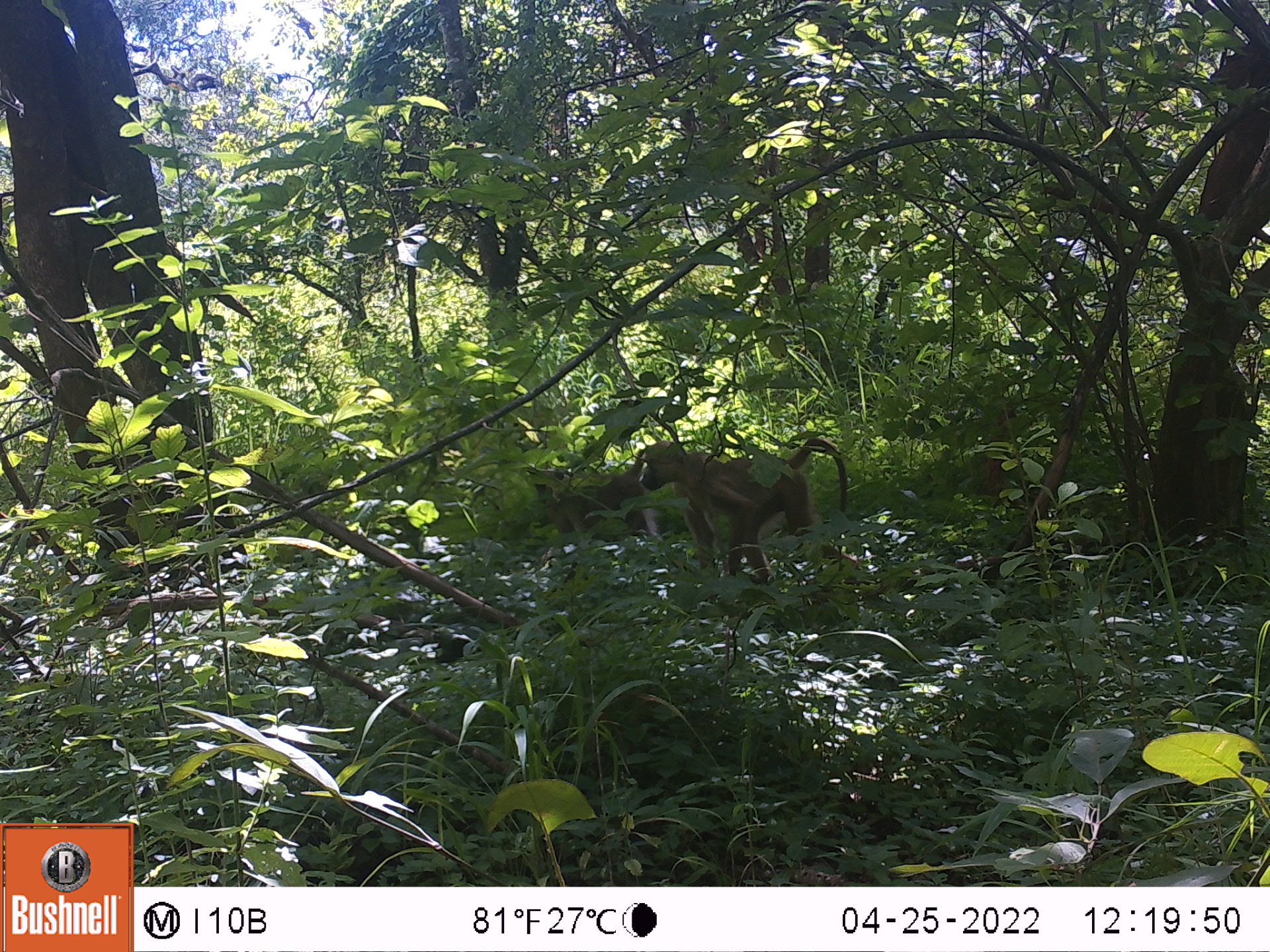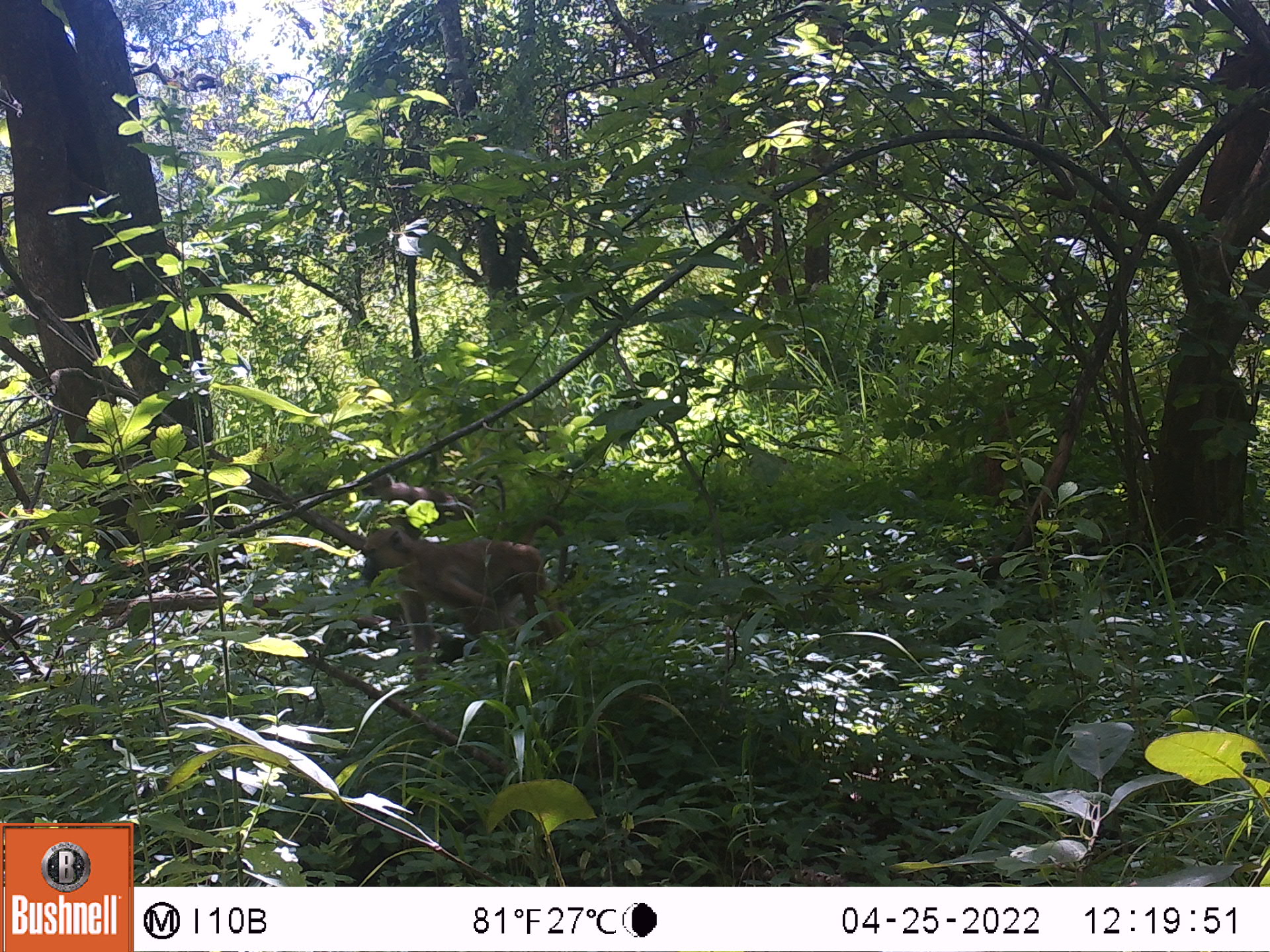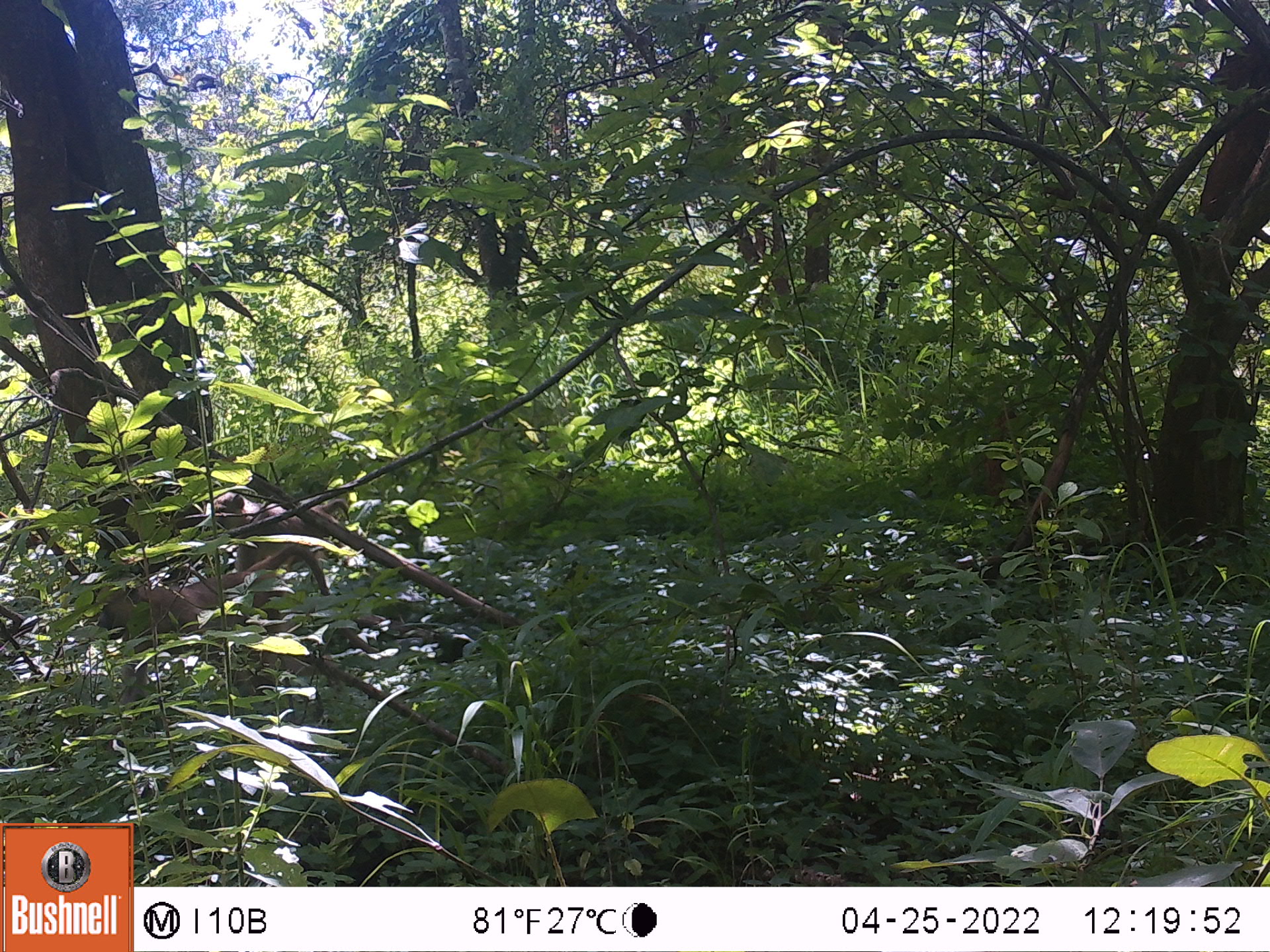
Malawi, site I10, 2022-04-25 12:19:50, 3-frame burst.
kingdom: Animalia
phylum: Chordata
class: Mammalia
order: Primates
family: Cercopithecidae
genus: Papio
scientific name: Papio cynocephalus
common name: yellow baboon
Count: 2.